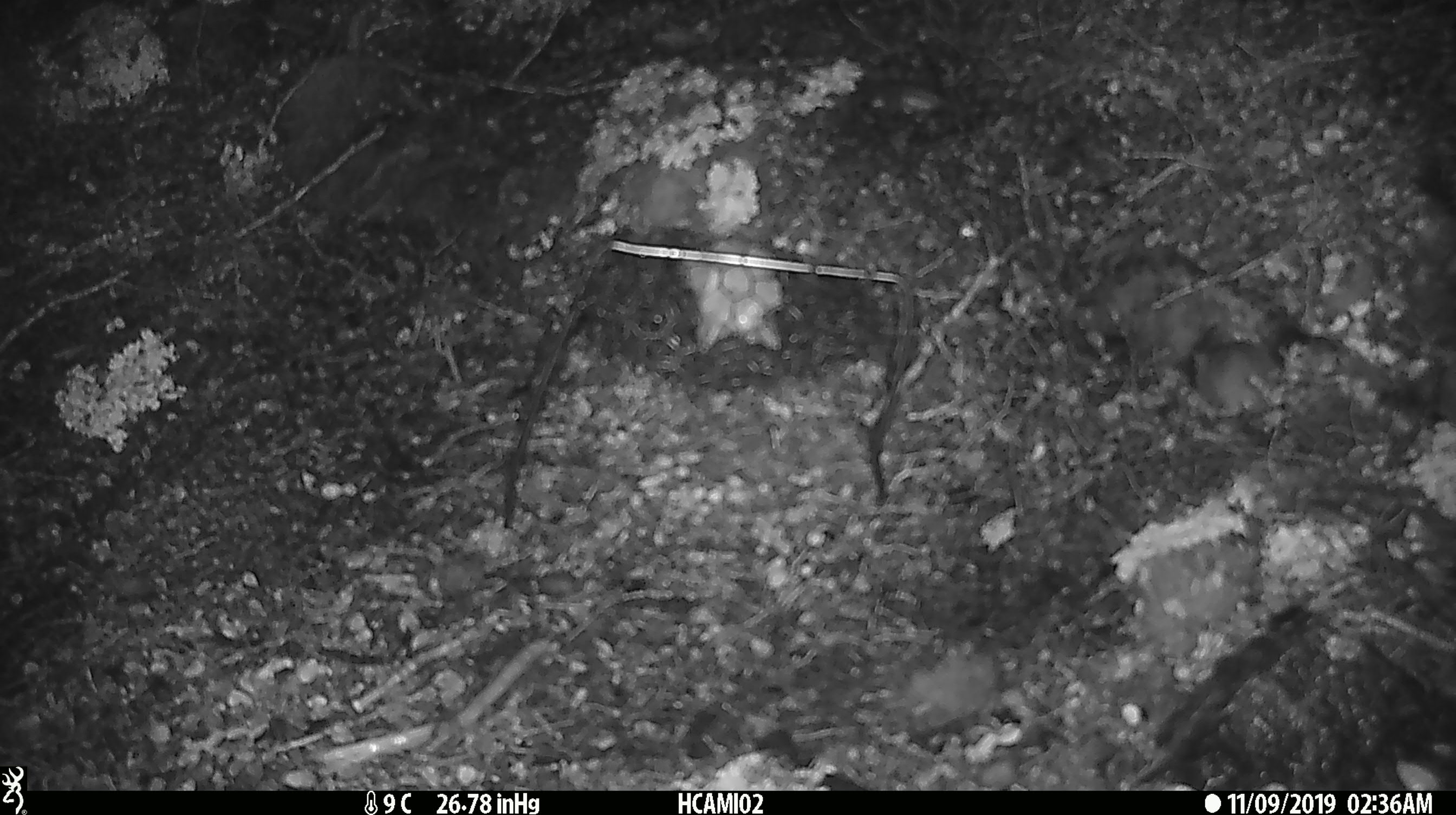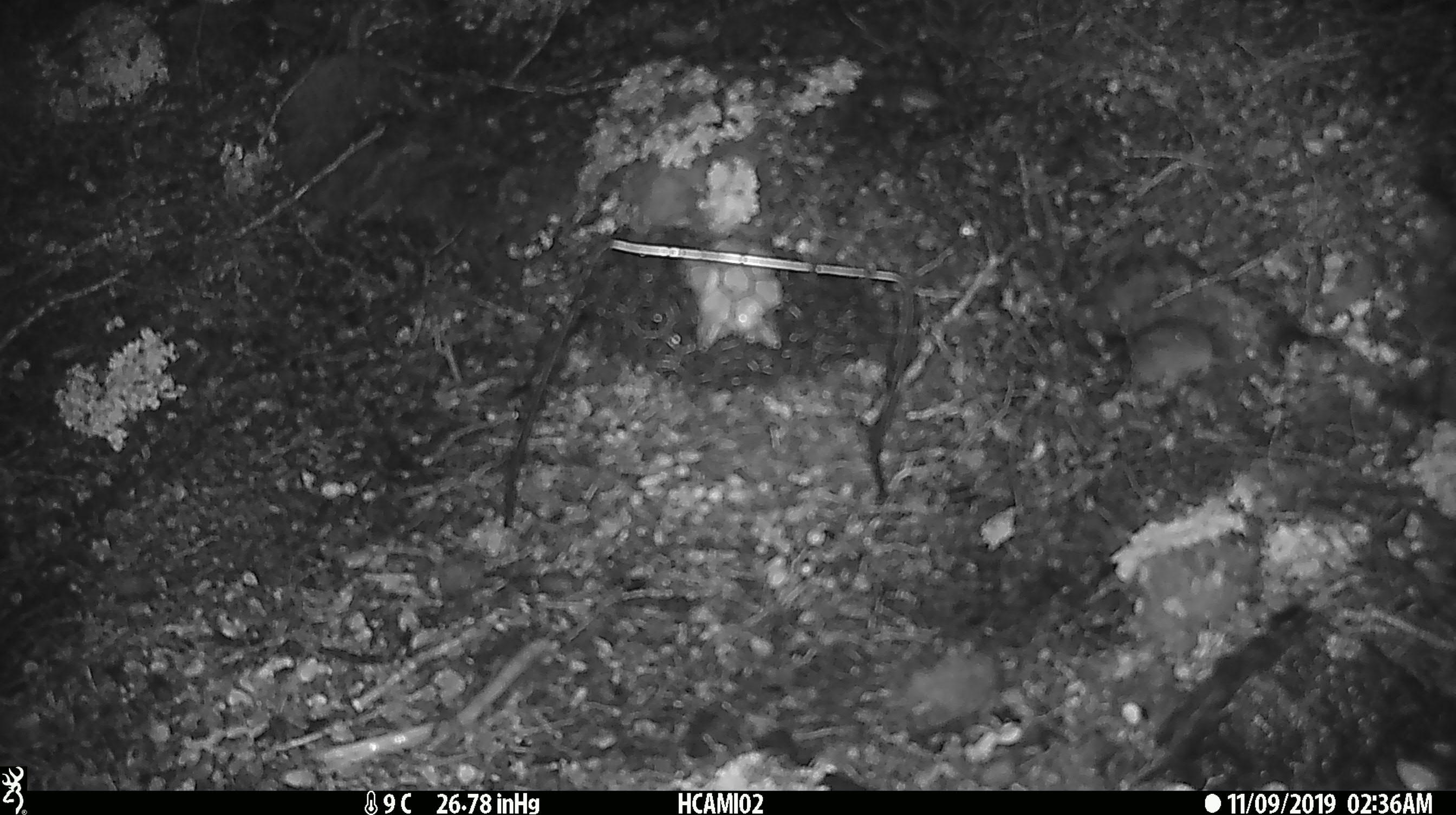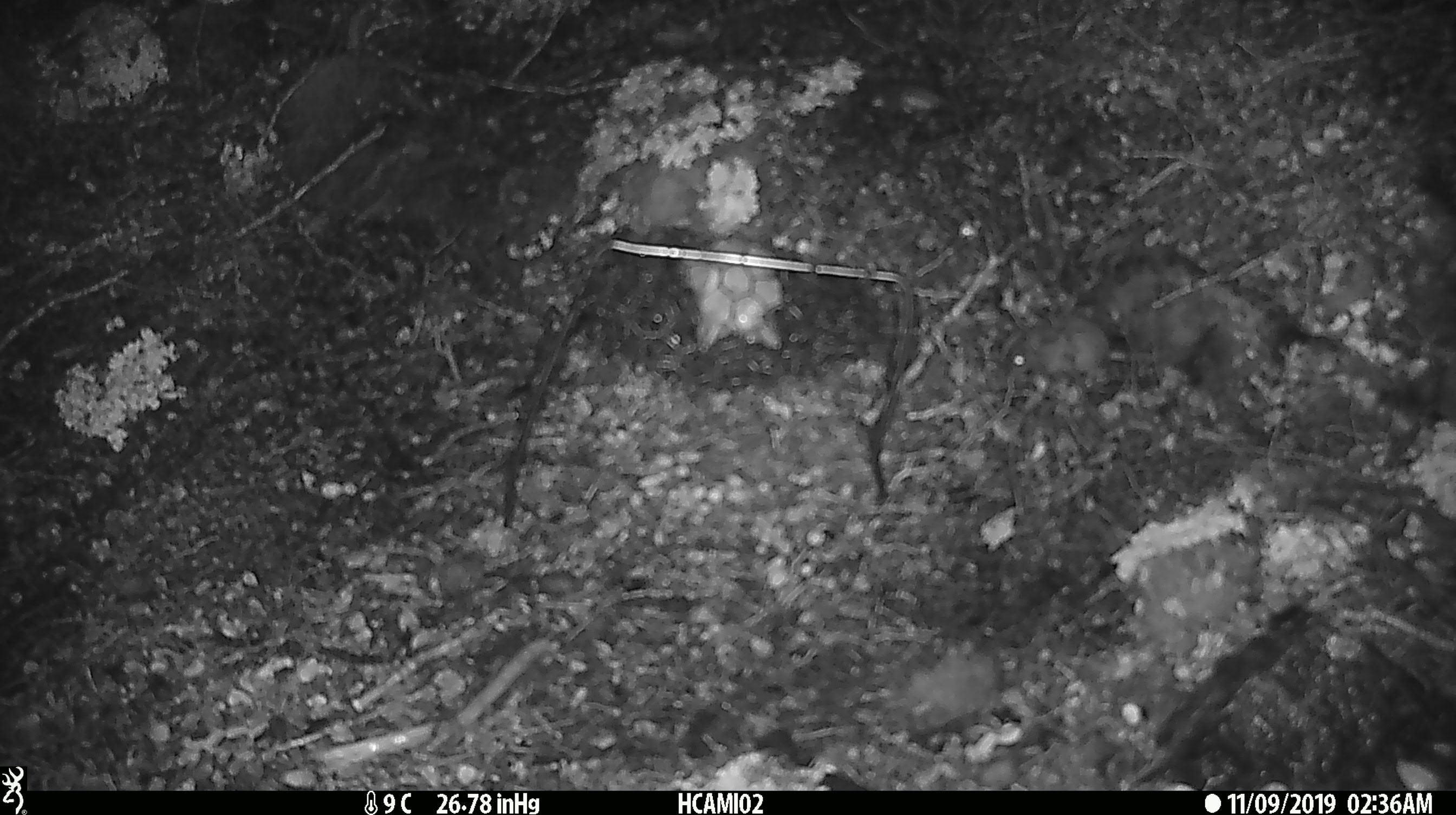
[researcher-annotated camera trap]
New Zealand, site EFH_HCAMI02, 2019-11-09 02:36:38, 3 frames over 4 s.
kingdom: Animalia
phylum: Chordata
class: Mammalia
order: Rodentia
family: Muridae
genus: Mus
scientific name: Mus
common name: mouse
Mouse (Mus).